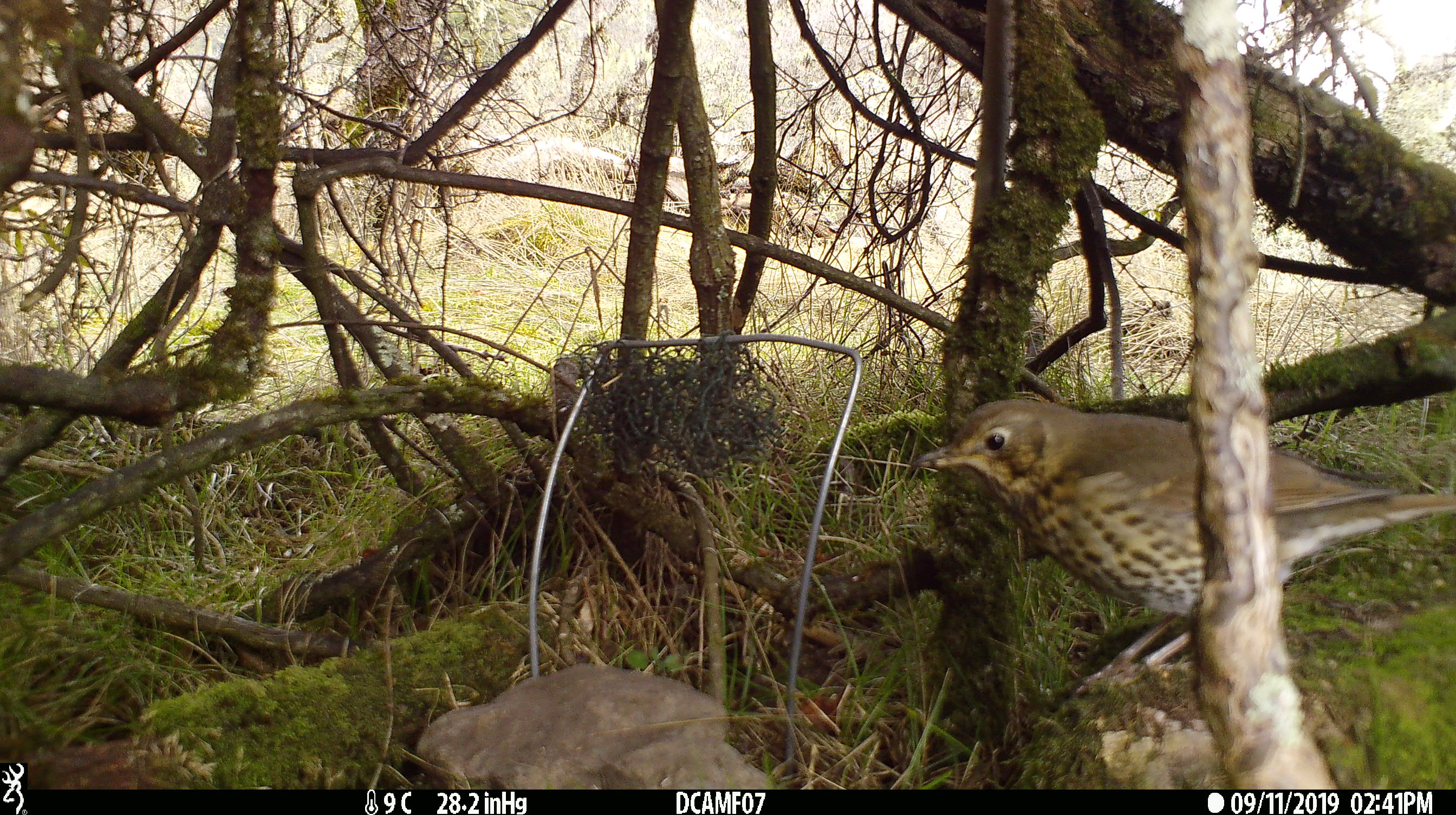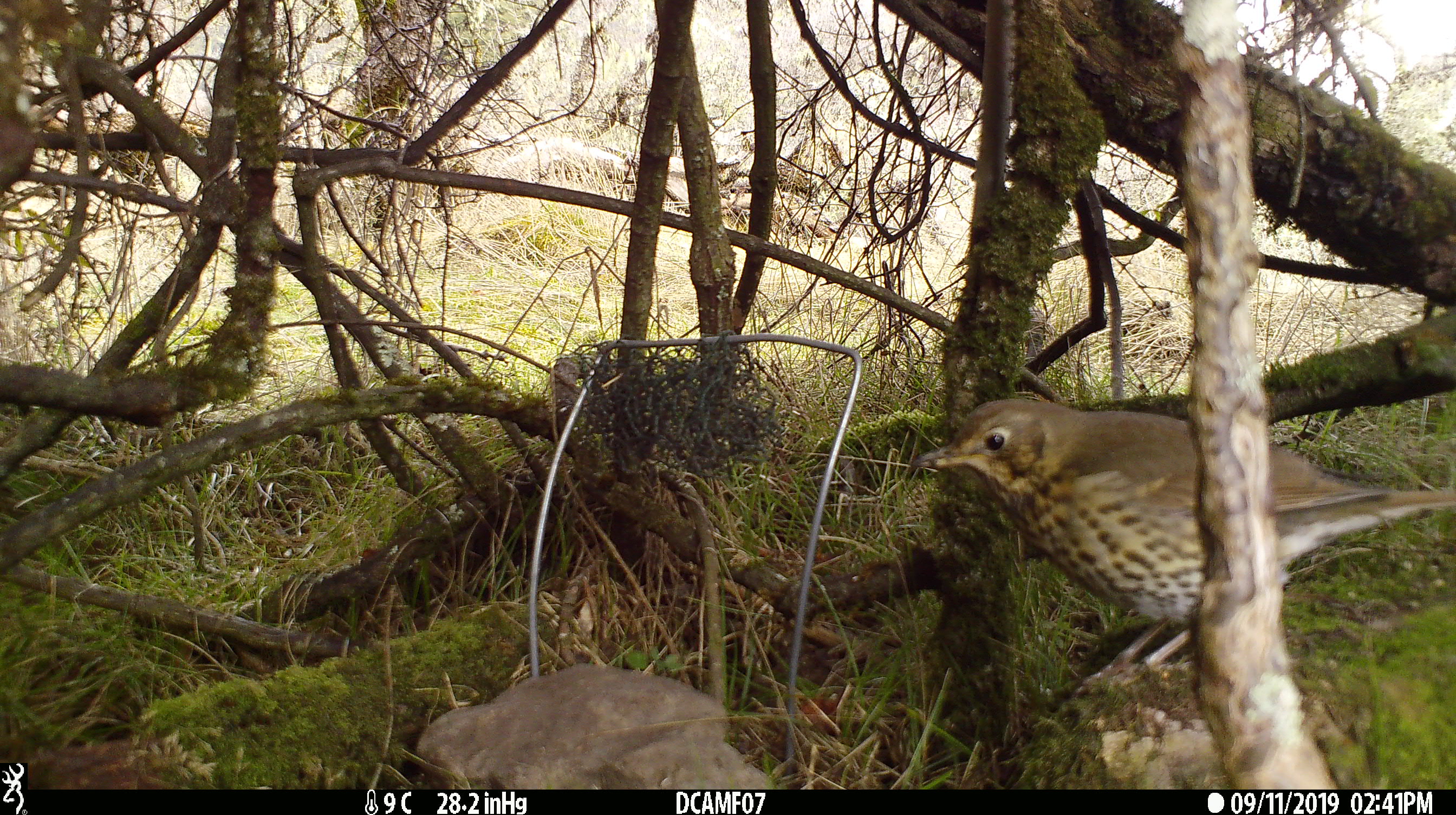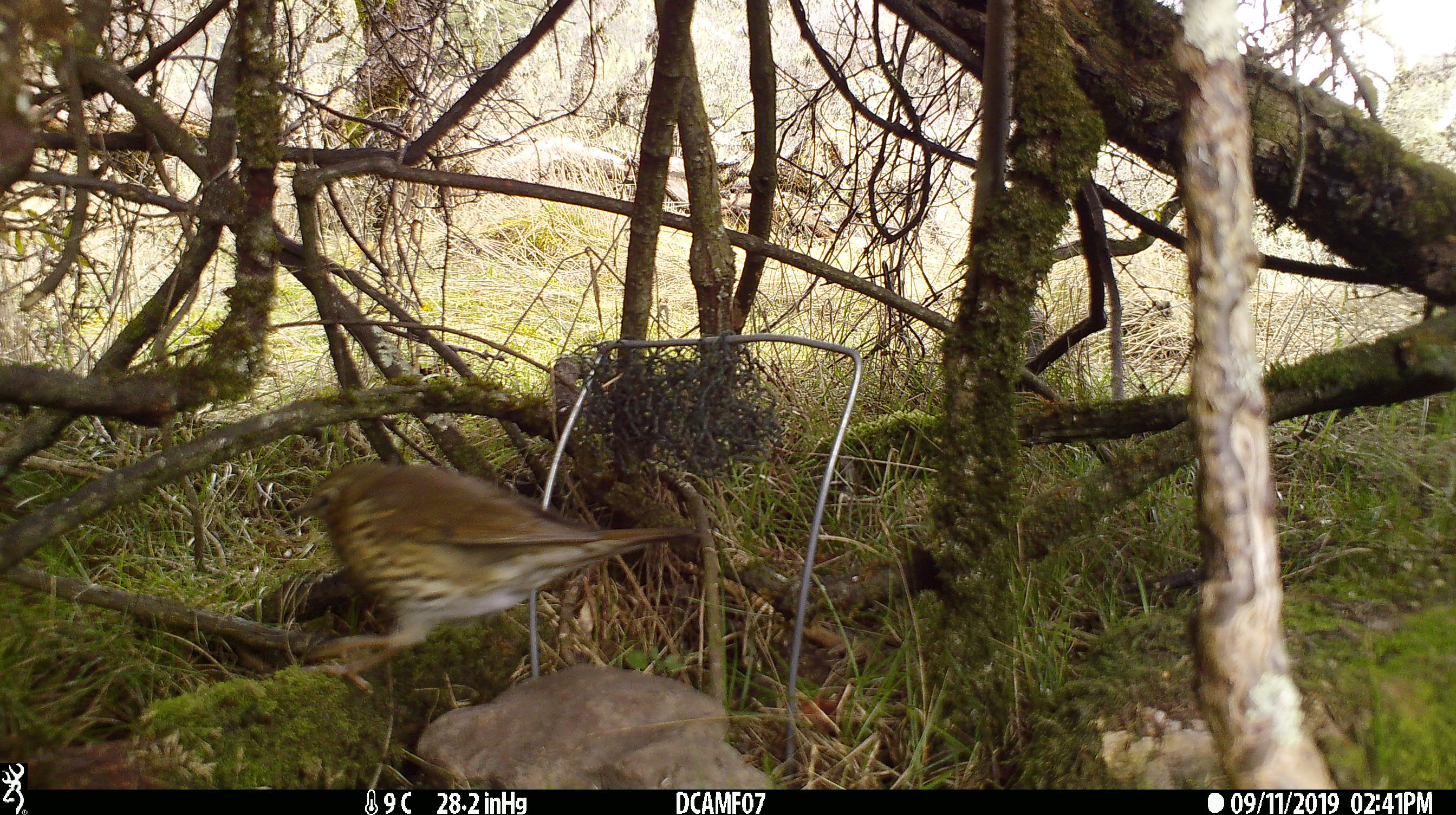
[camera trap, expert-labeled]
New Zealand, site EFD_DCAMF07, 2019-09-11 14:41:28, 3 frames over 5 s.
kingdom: Animalia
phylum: Chordata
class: Aves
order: Passeriformes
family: Turdidae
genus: Turdus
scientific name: Turdus philomelos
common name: song thrush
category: thrush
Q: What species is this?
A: Thrush (song thrush) (Turdus philomelos).